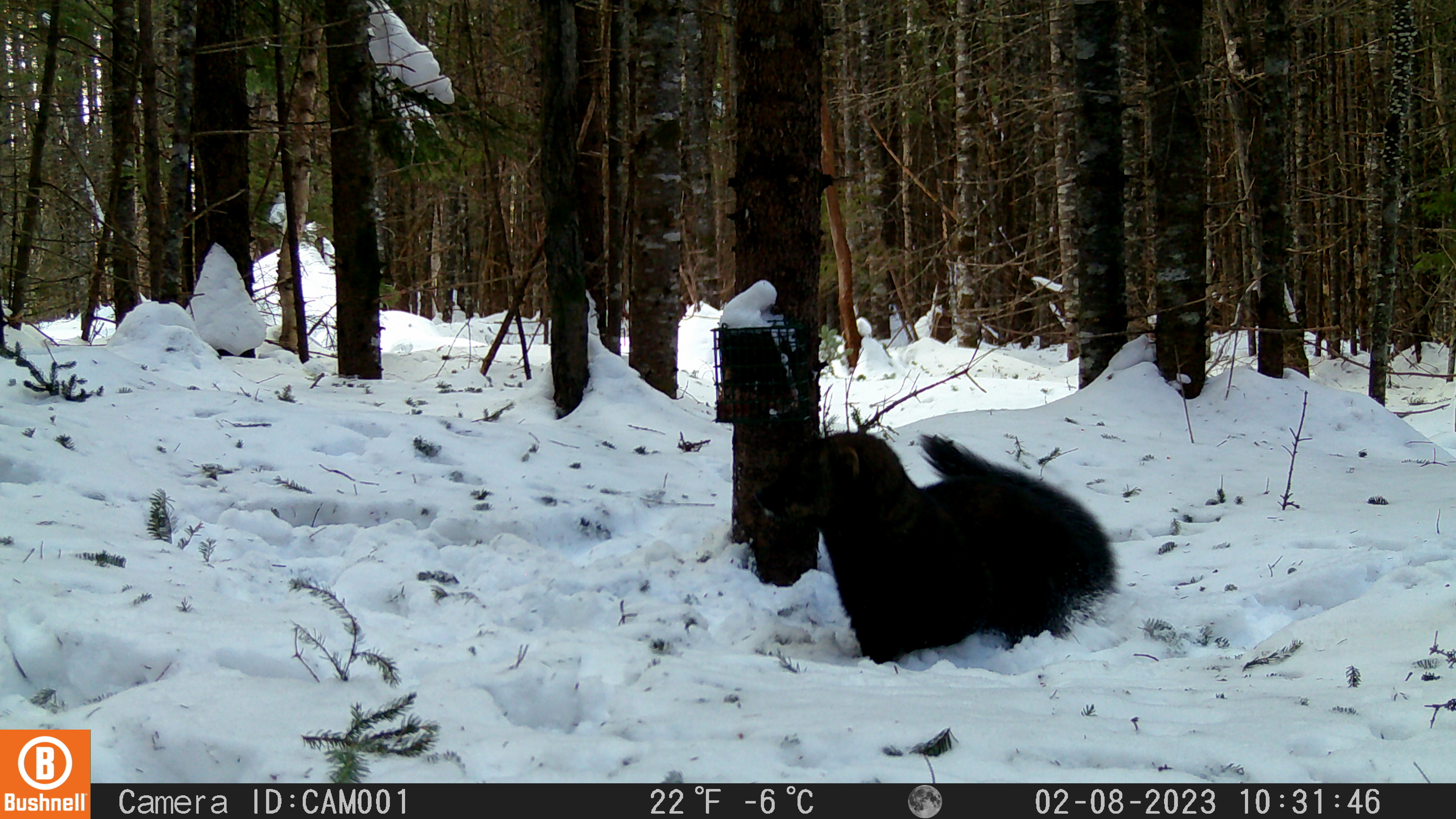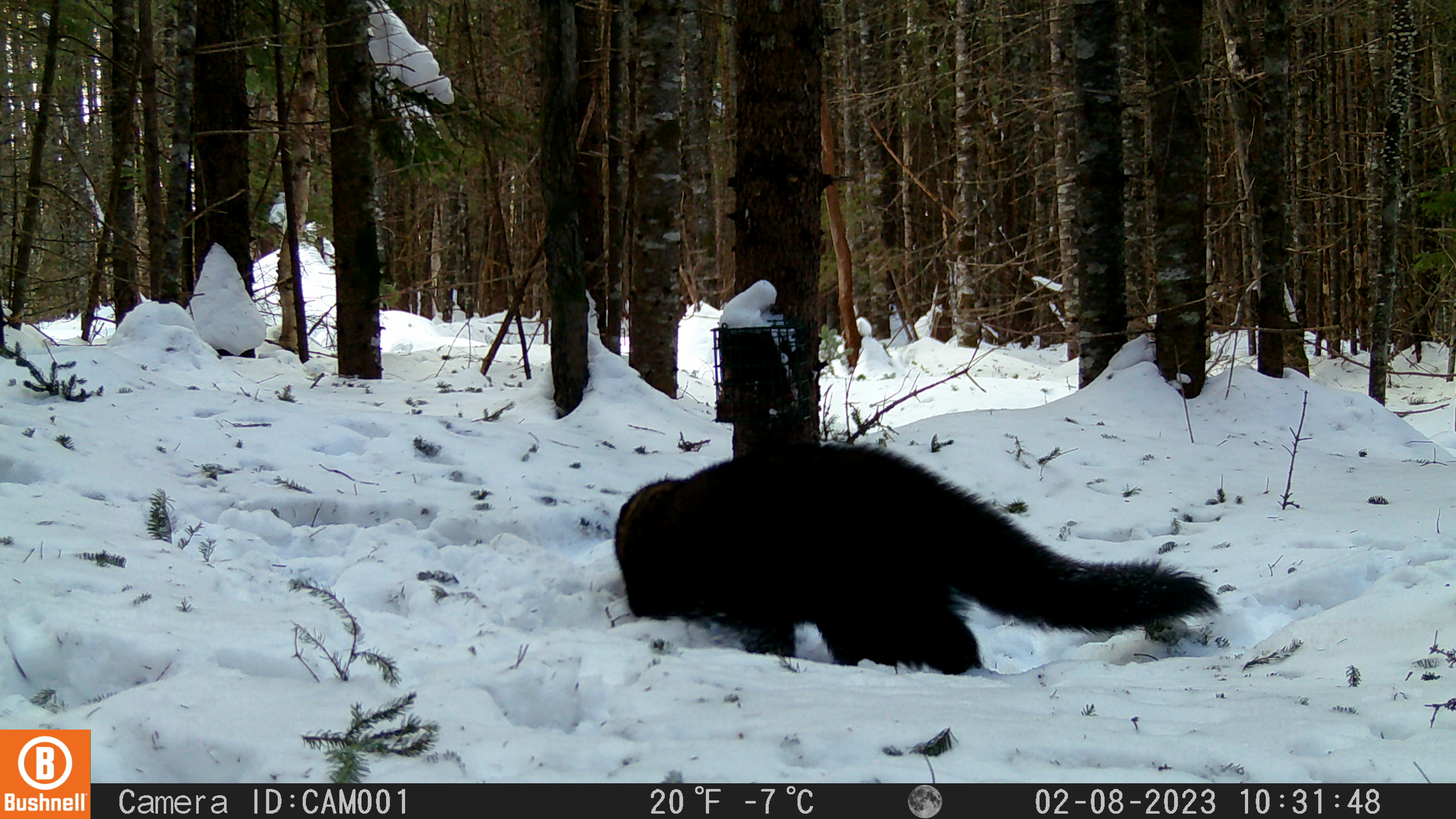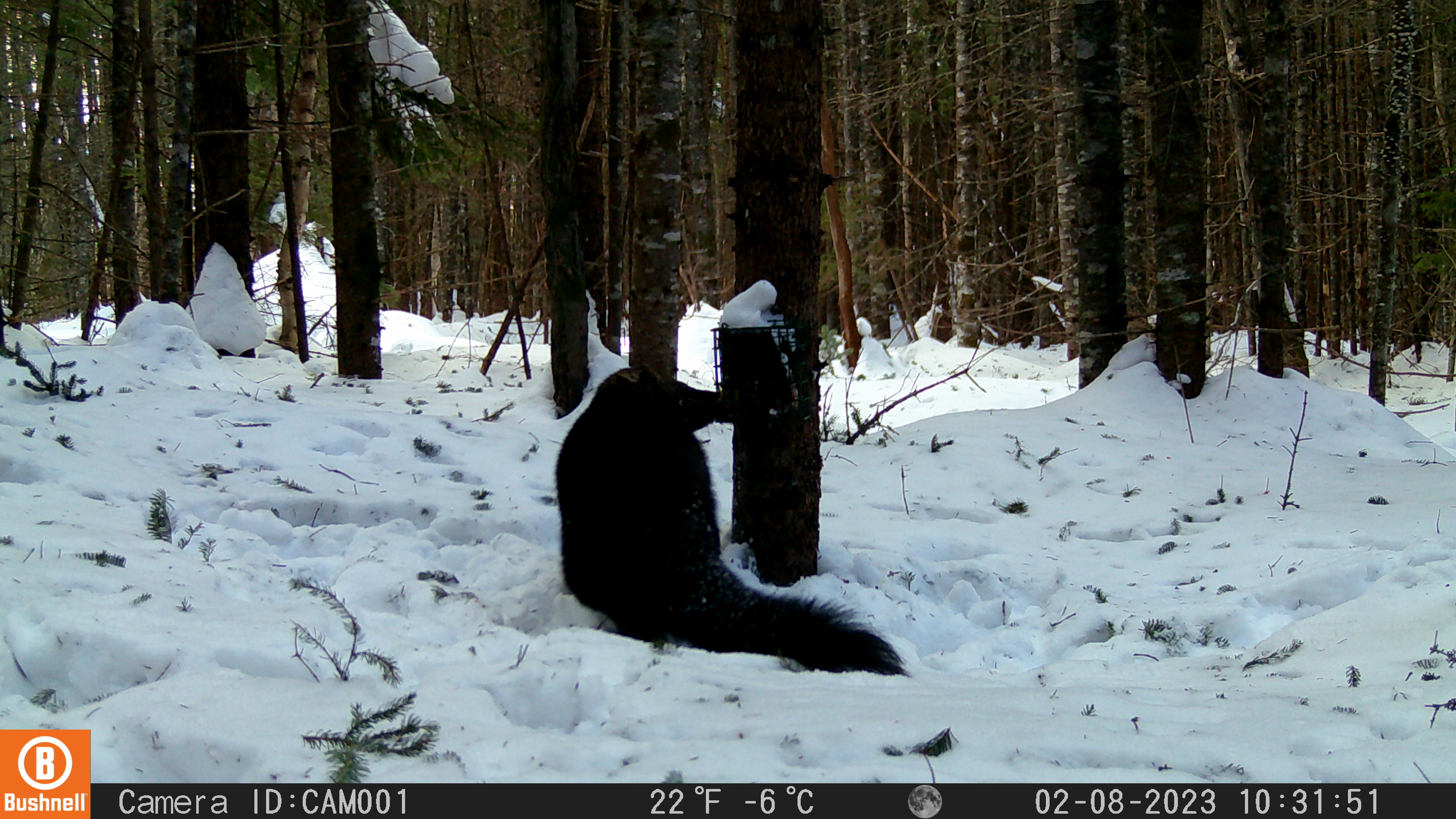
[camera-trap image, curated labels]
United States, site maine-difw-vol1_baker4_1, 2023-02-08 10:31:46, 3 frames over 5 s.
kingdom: Animalia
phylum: Chordata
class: Mammalia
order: Carnivora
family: Mustelidae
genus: Pekania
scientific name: Pekania pennanti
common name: fisher